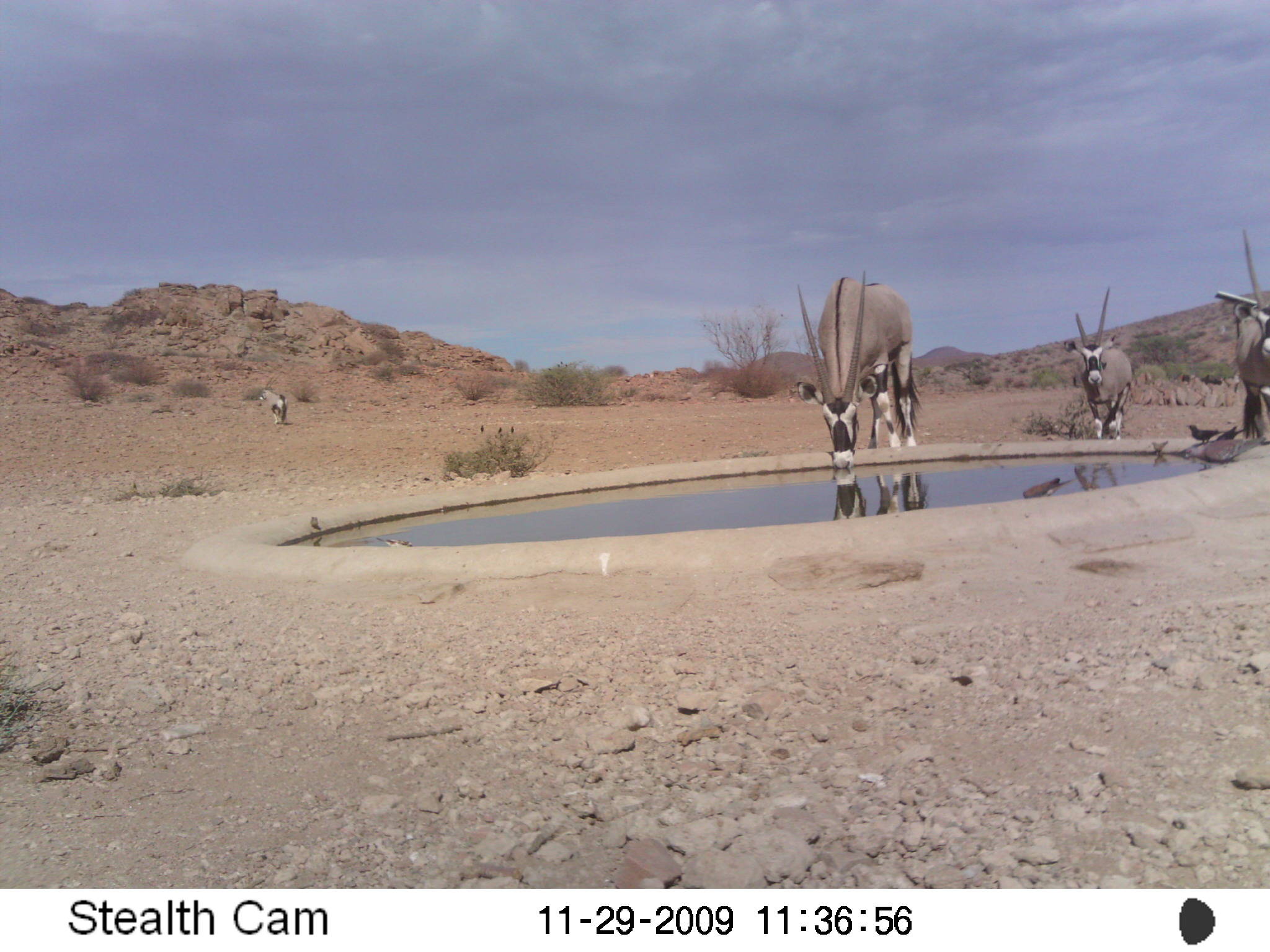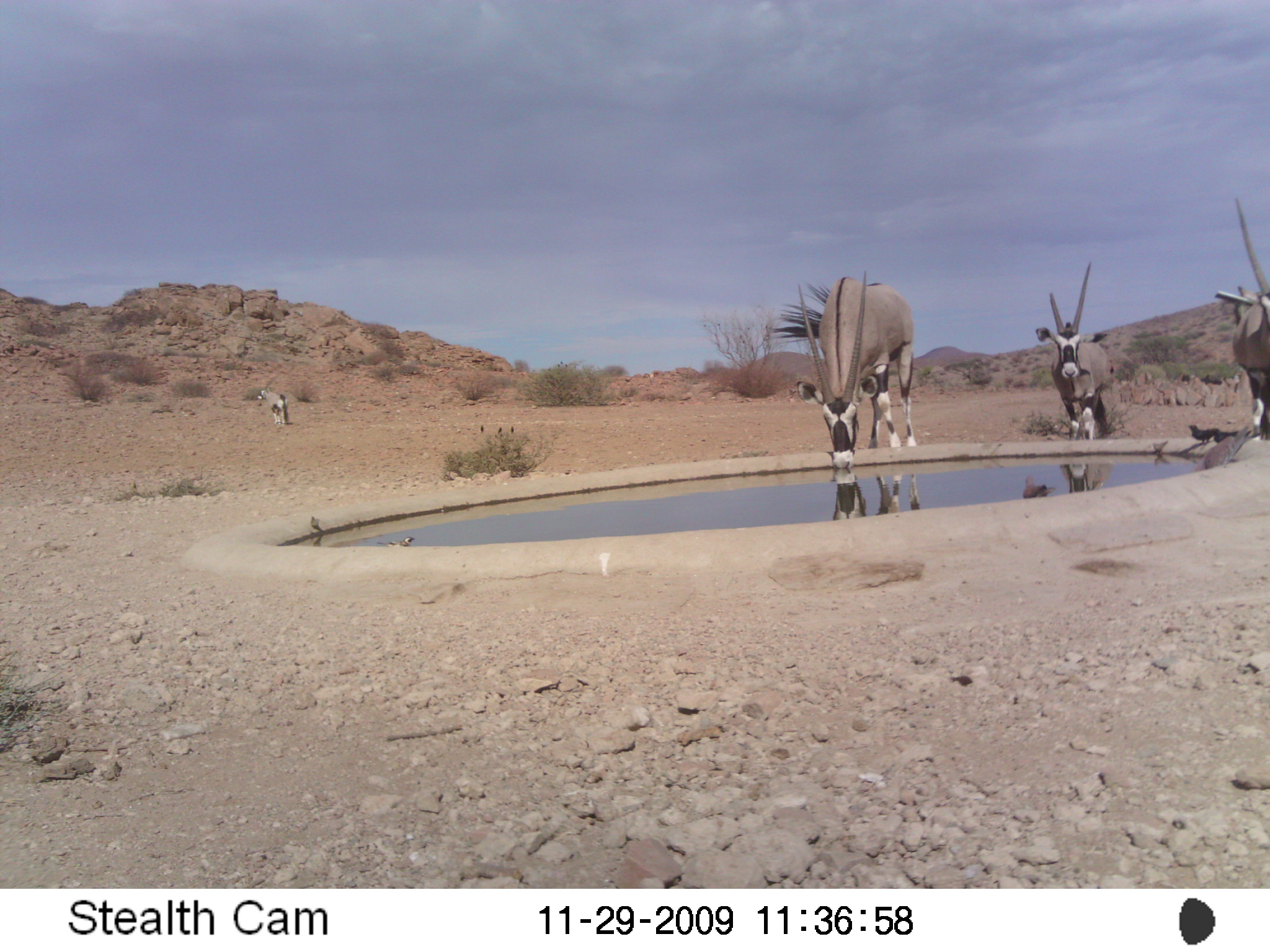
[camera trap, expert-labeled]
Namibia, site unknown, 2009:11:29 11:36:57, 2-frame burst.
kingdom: Animalia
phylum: Chordata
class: Mammalia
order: Artiodactyla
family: Bovidae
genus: Oryx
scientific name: Oryx gazella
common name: gemsbok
Oryx gazella (gemsbok).